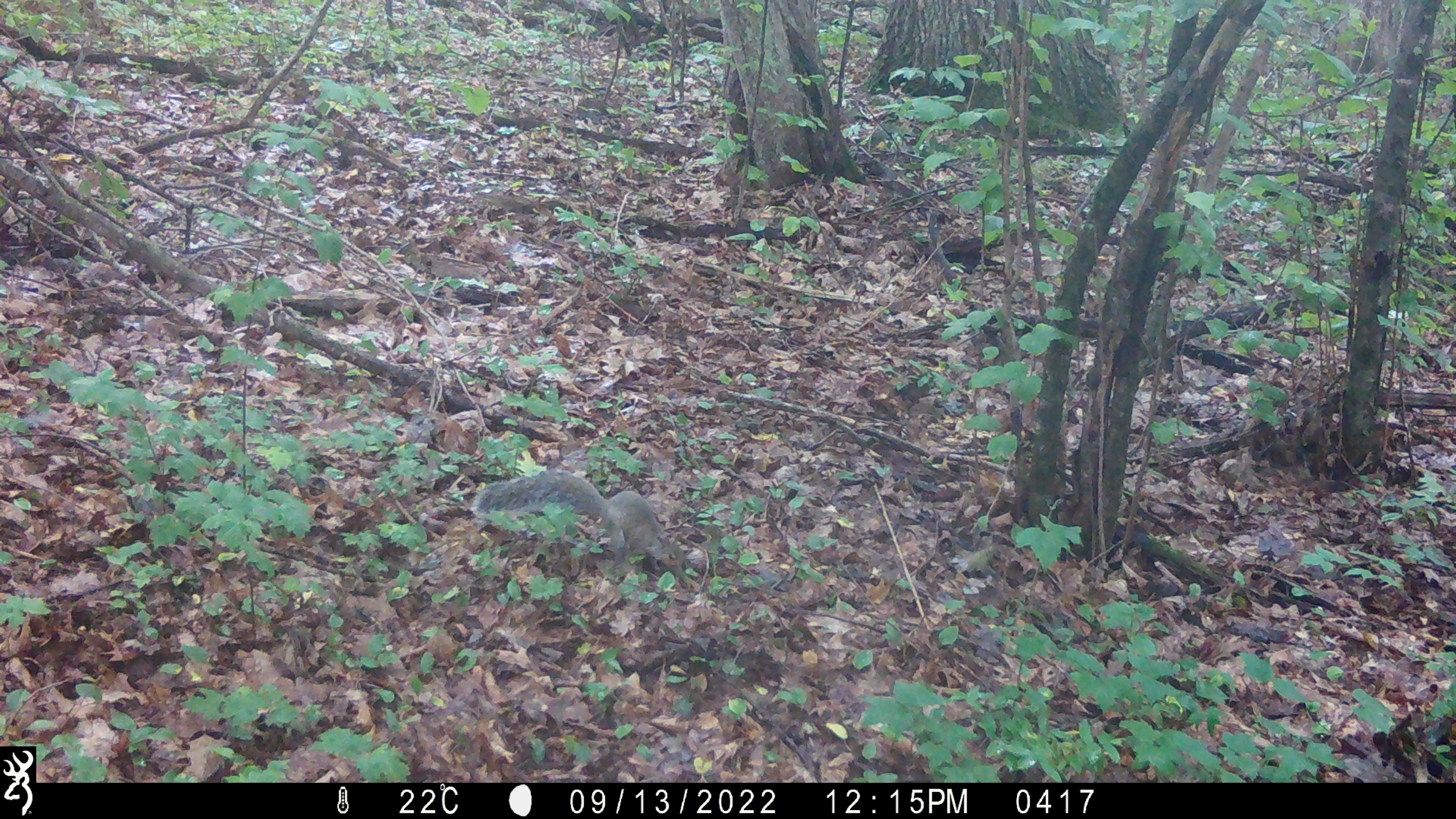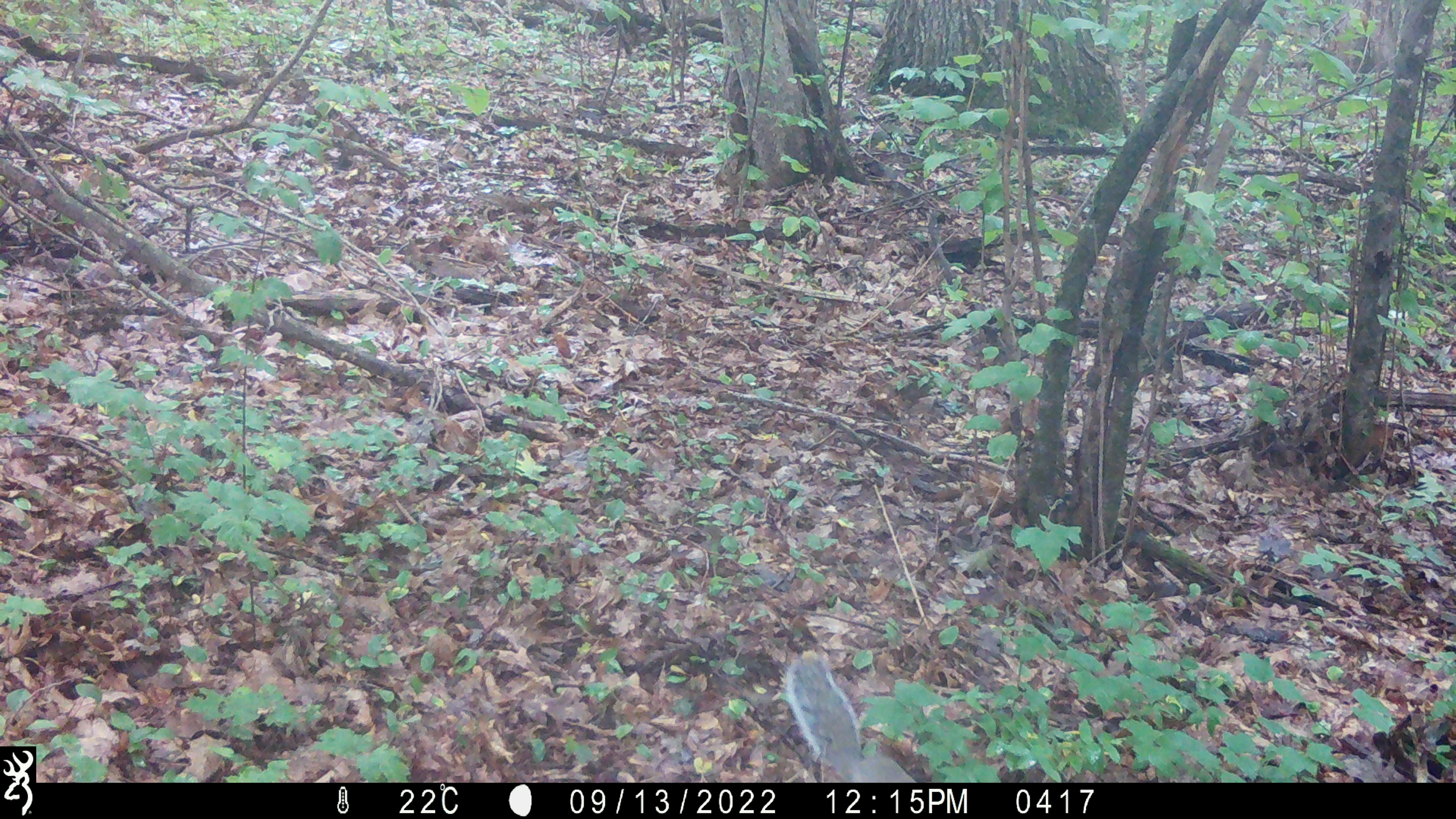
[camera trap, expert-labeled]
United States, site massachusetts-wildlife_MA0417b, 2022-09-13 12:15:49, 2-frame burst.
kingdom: Animalia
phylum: Chordata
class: Mammalia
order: Rodentia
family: Sciuridae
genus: Sciurus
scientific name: Sciurus carolinensis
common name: gray squirrel